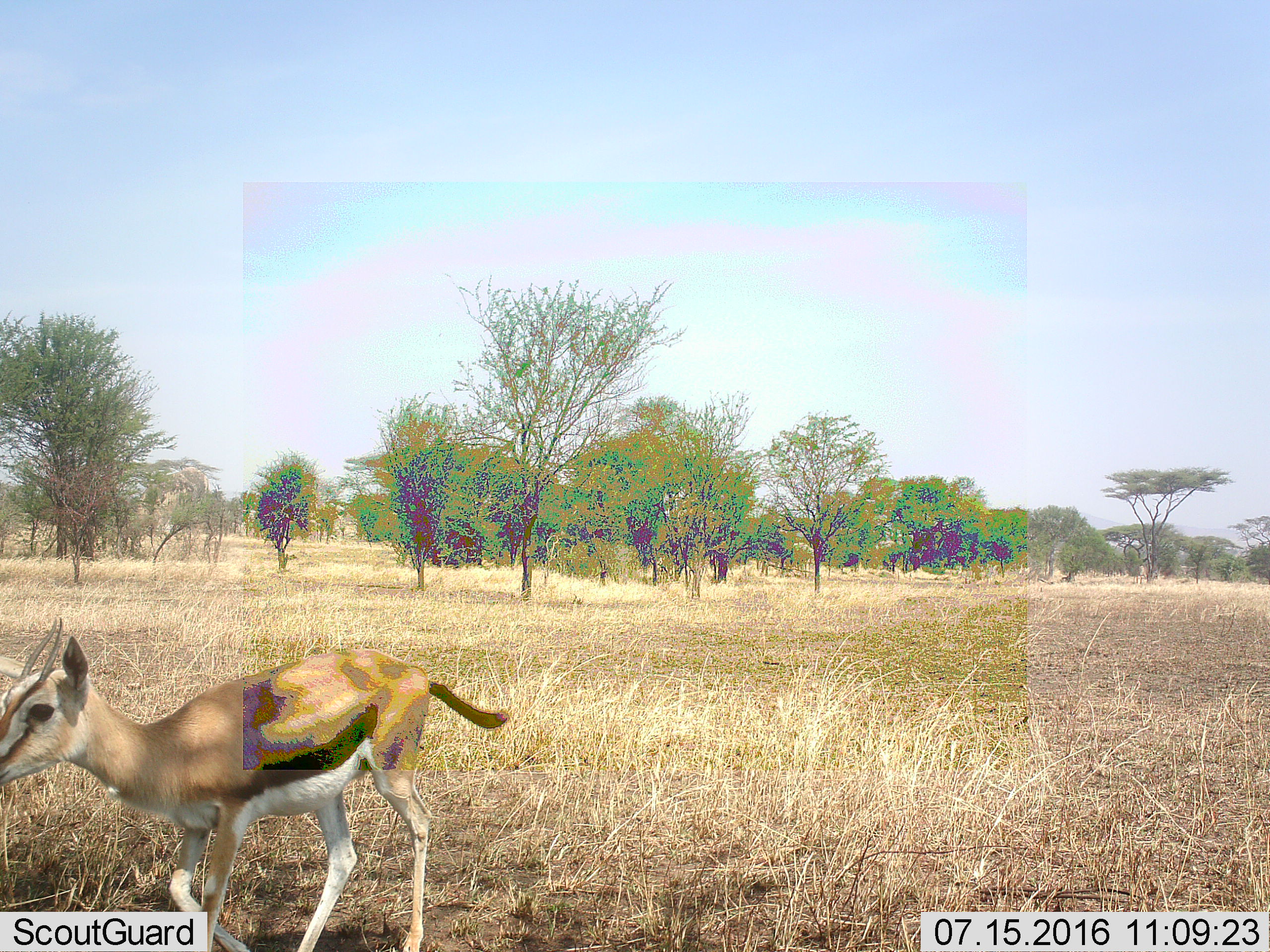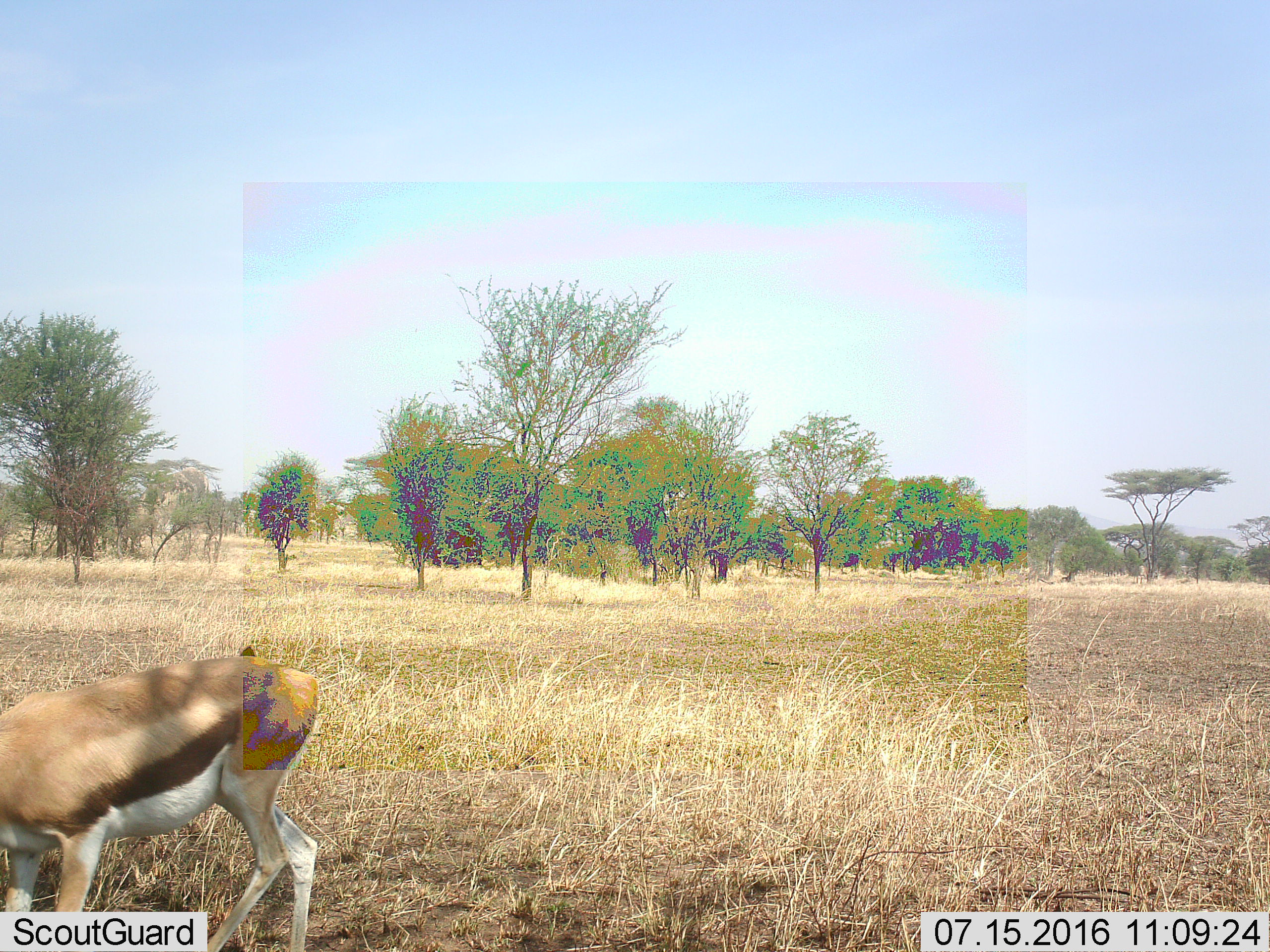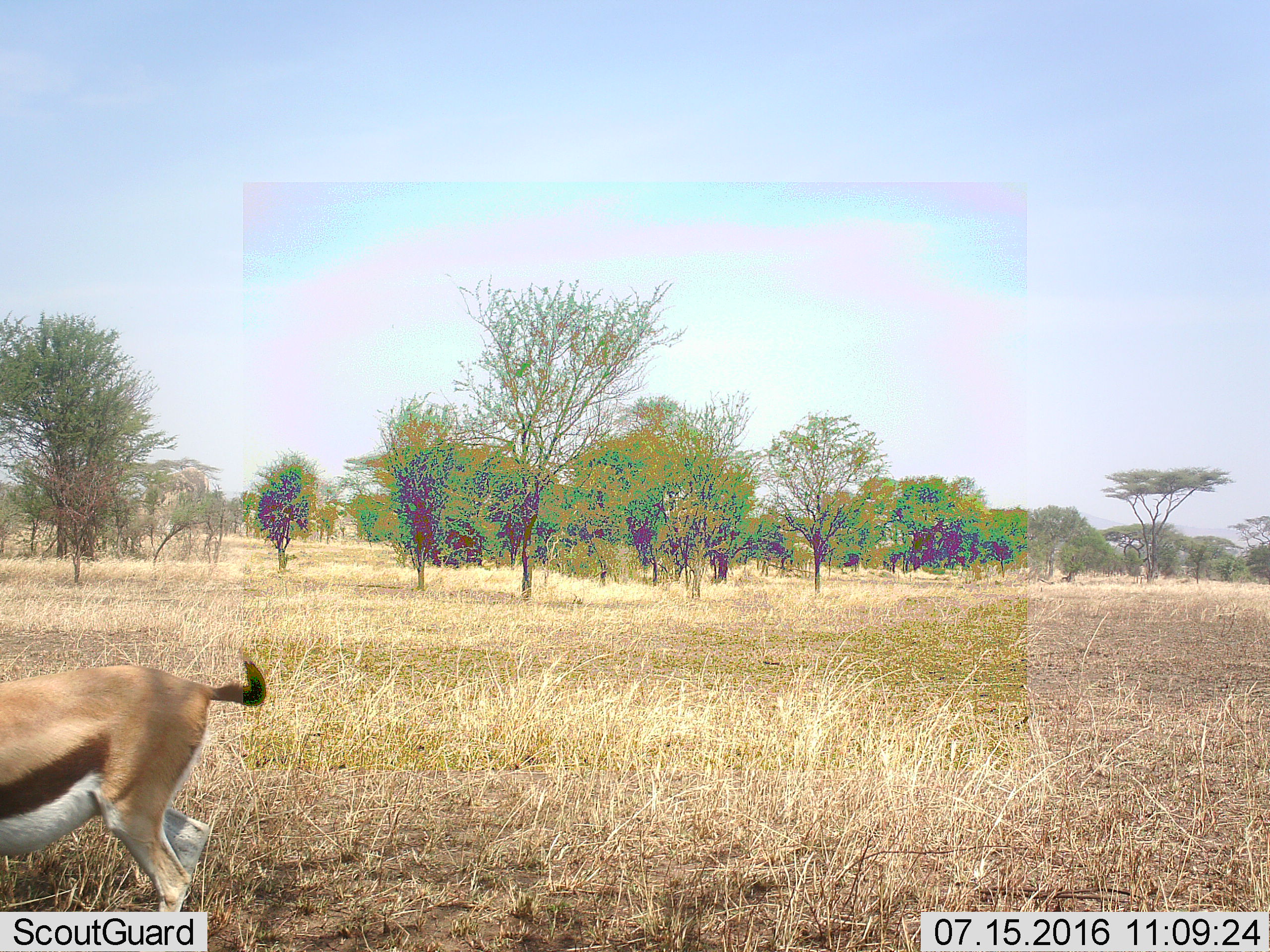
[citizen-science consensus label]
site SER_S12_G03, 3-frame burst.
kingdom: Animalia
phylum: Chordata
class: Mammalia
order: Artiodactyla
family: Bovidae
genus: Eudorcas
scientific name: Eudorcas thomsonii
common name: thomson's gazelle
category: gazellethomsons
Gazellethomsons (thomson's gazelle) (Eudorcas thomsonii), count 1. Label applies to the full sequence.